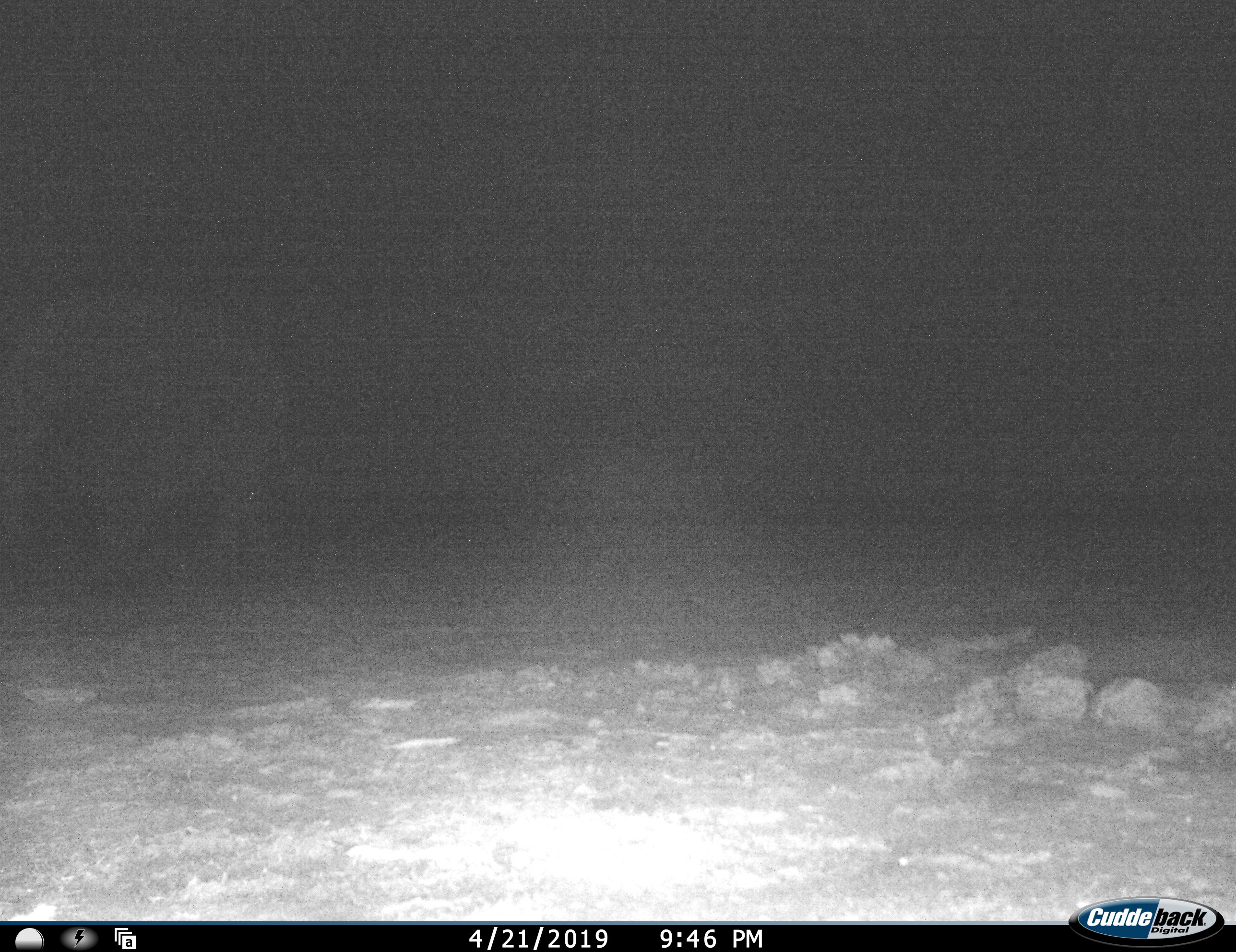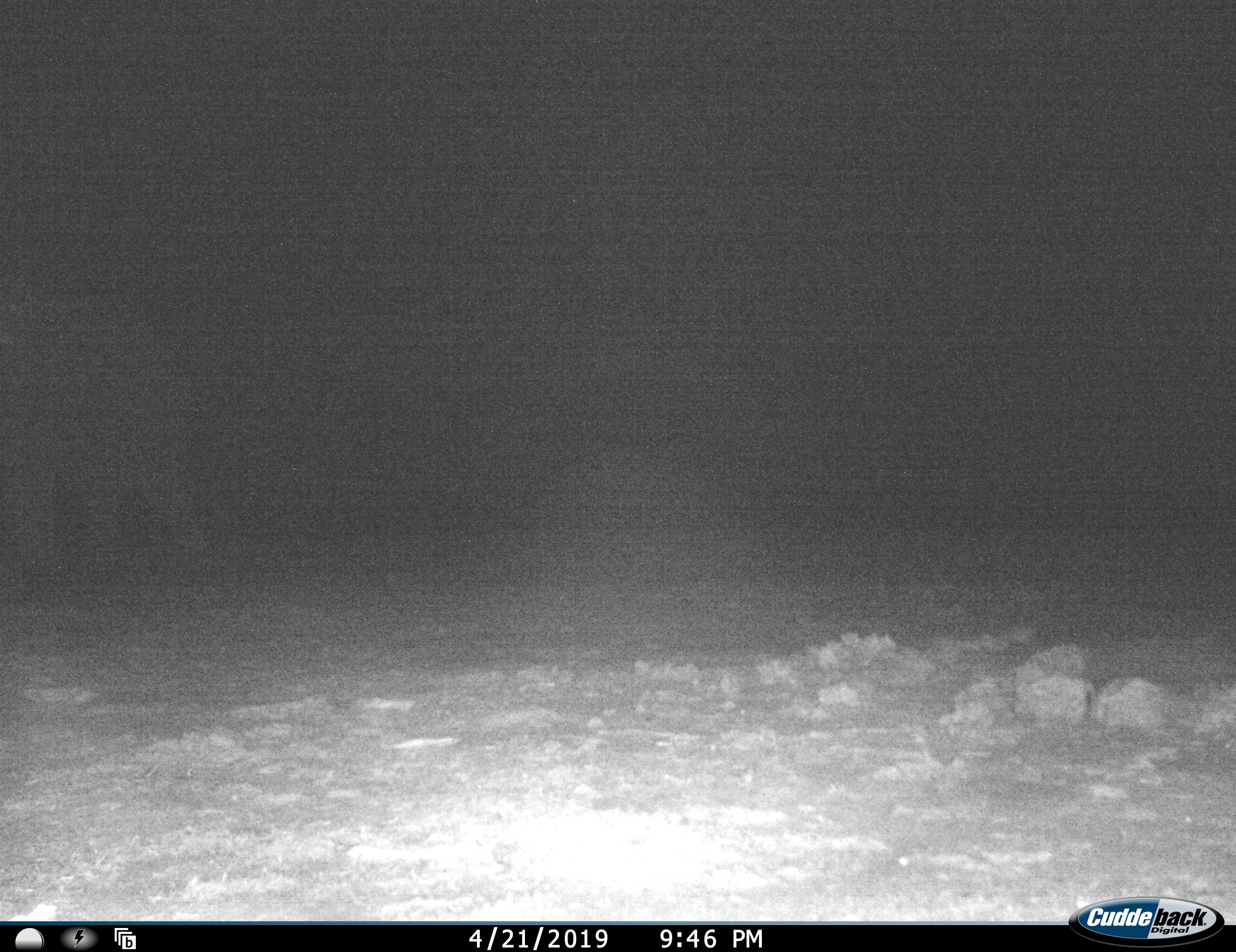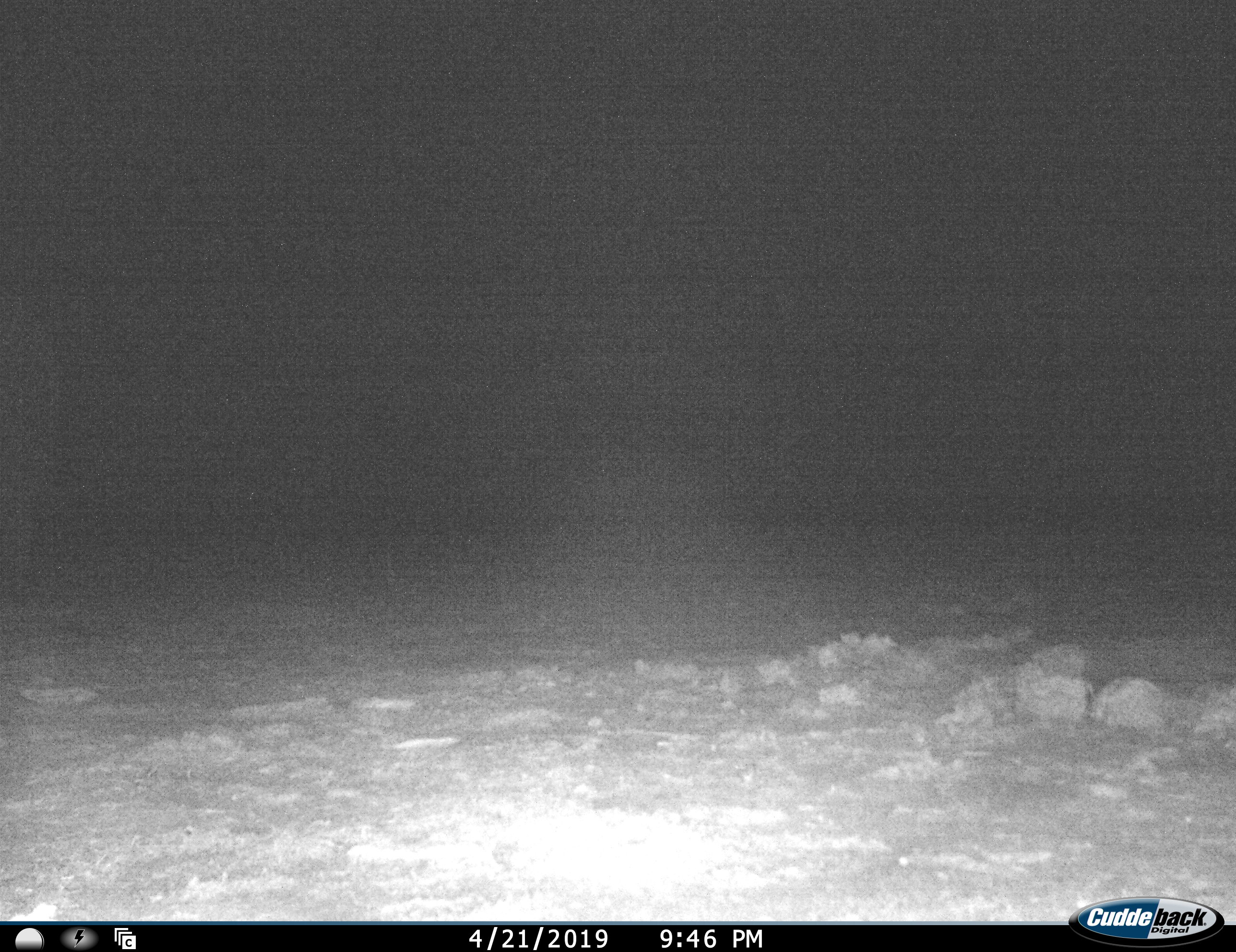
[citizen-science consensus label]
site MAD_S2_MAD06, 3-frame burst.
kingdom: Animalia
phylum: Chordata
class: Mammalia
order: Proboscidea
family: Elephantidae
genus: Loxodonta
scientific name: Loxodonta africana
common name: african bush elephant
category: elephant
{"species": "elephant (african bush elephant) (Loxodonta africana)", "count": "1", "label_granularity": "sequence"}